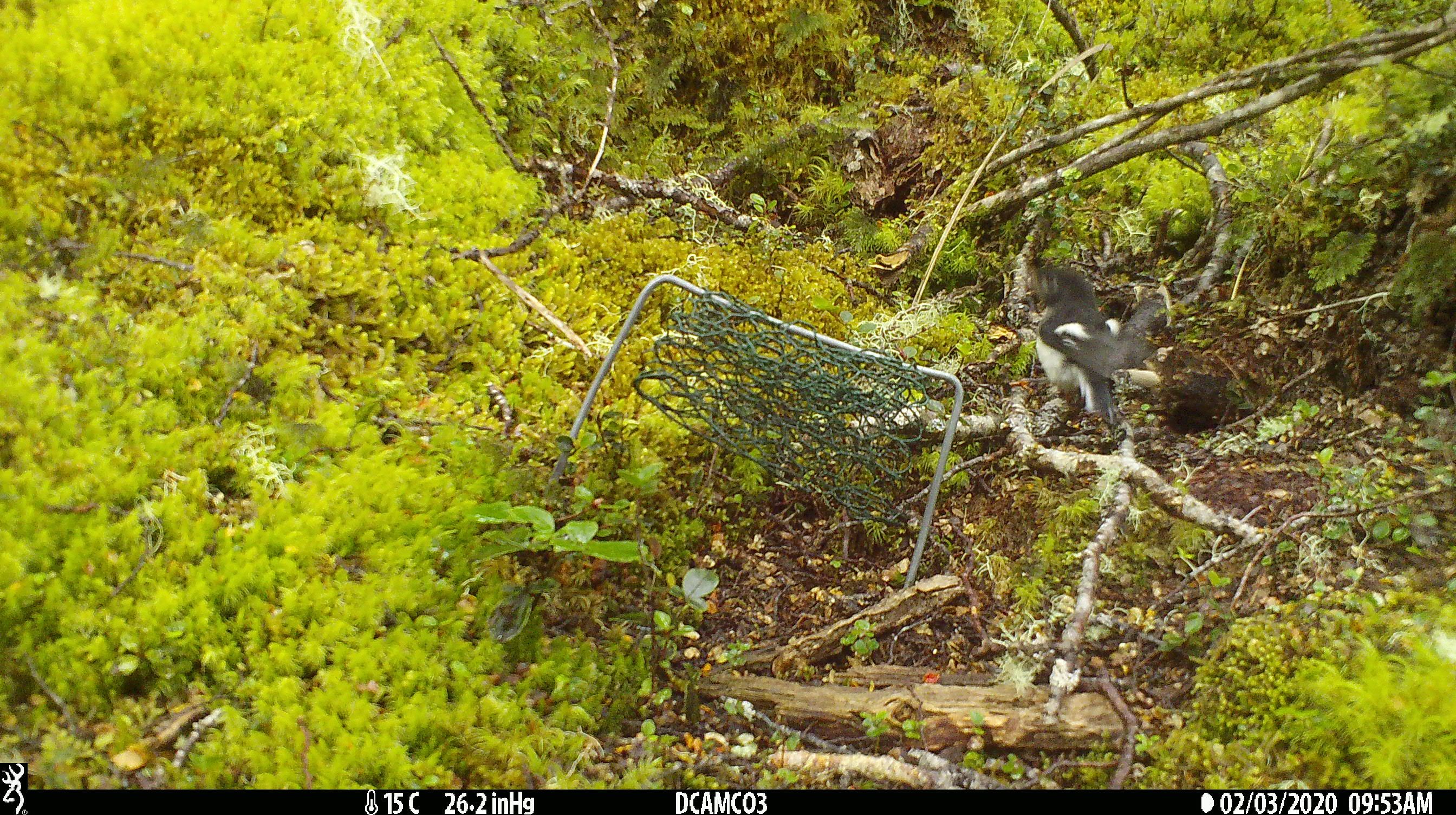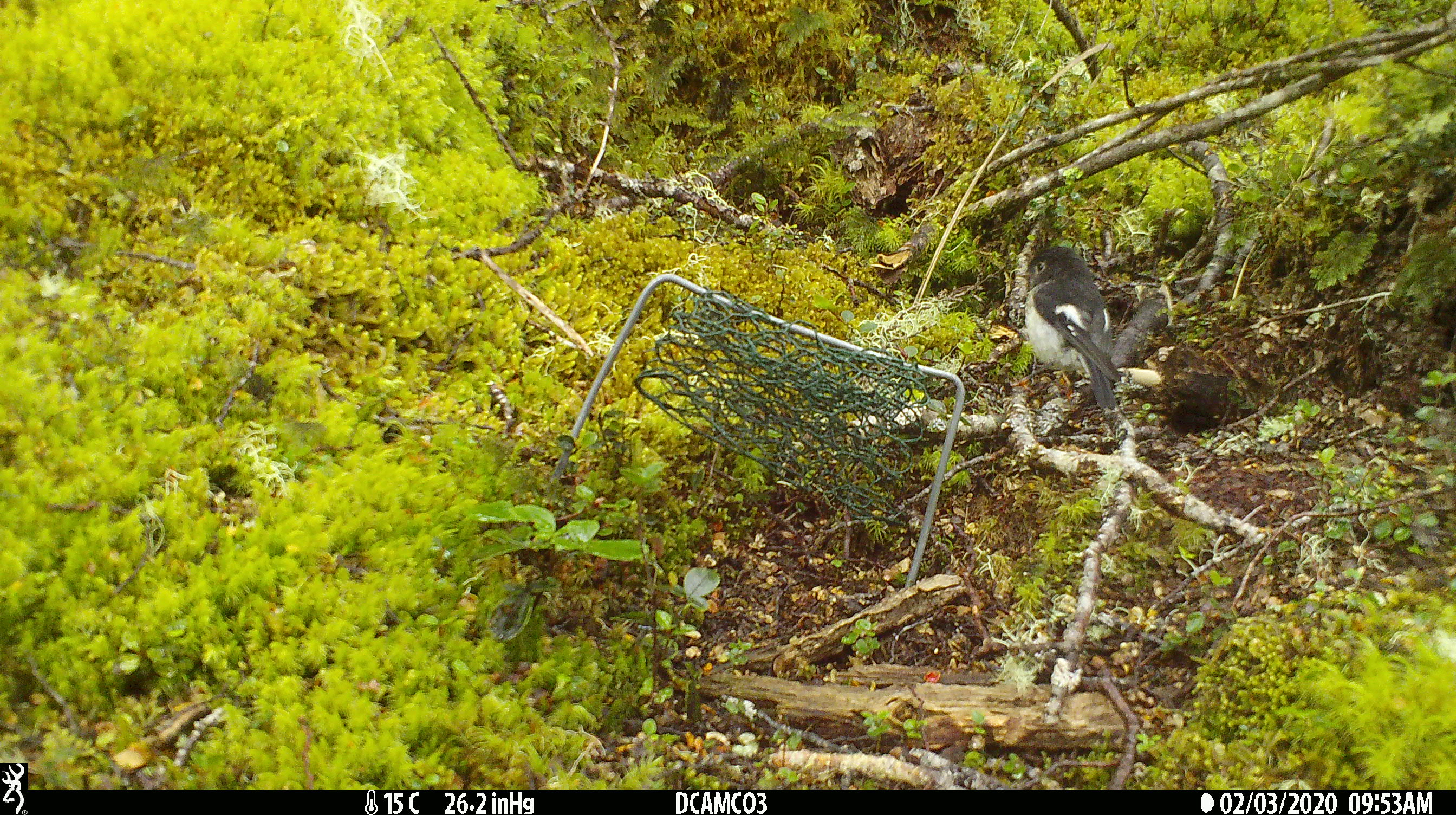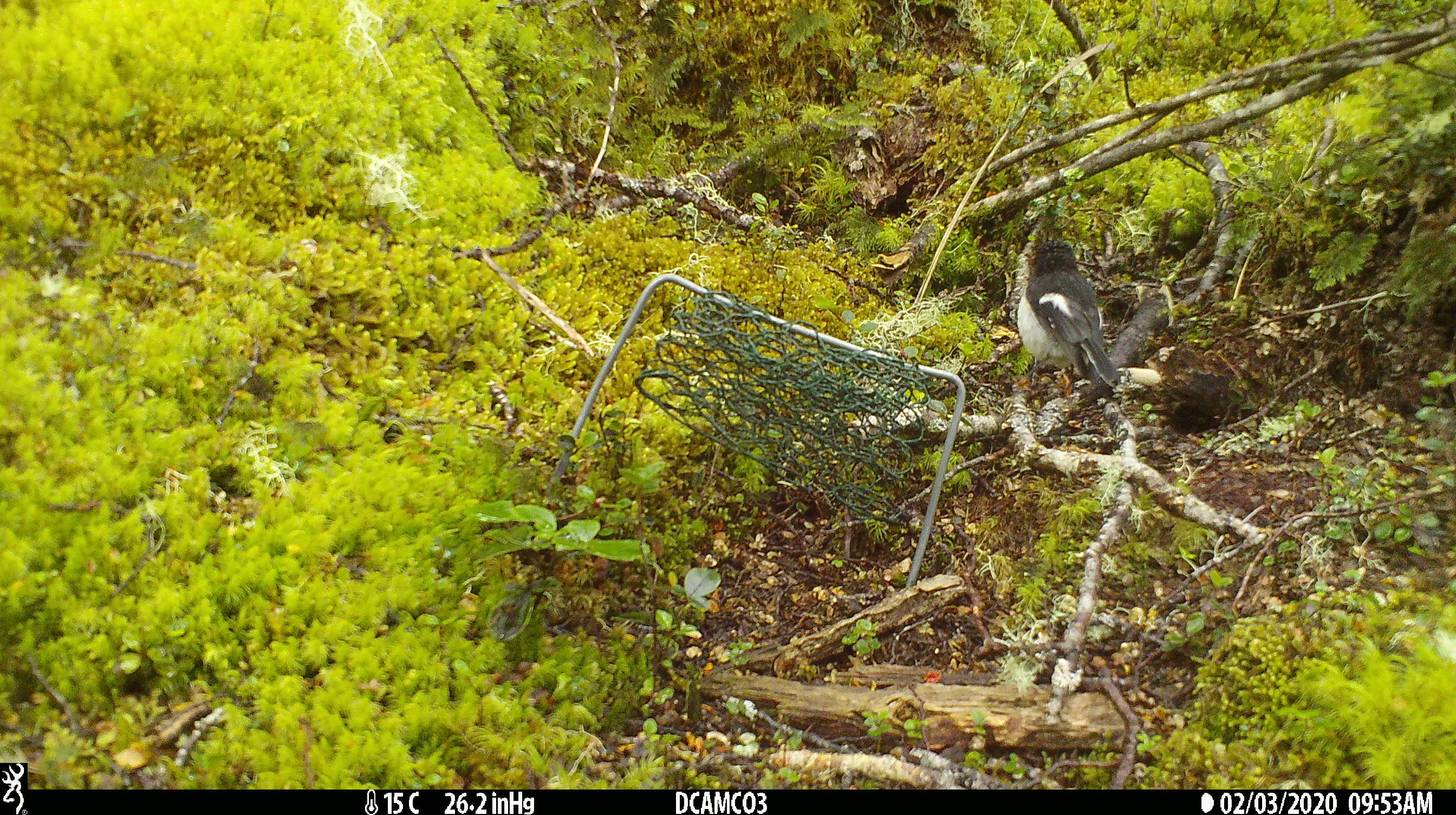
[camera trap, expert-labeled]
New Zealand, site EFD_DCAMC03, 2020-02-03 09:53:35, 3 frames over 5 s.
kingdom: Animalia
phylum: Chordata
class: Aves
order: Passeriformes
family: Petroicidae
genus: Petroica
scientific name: Petroica macrocephala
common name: tomtit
Tomtit (Petroica macrocephala).